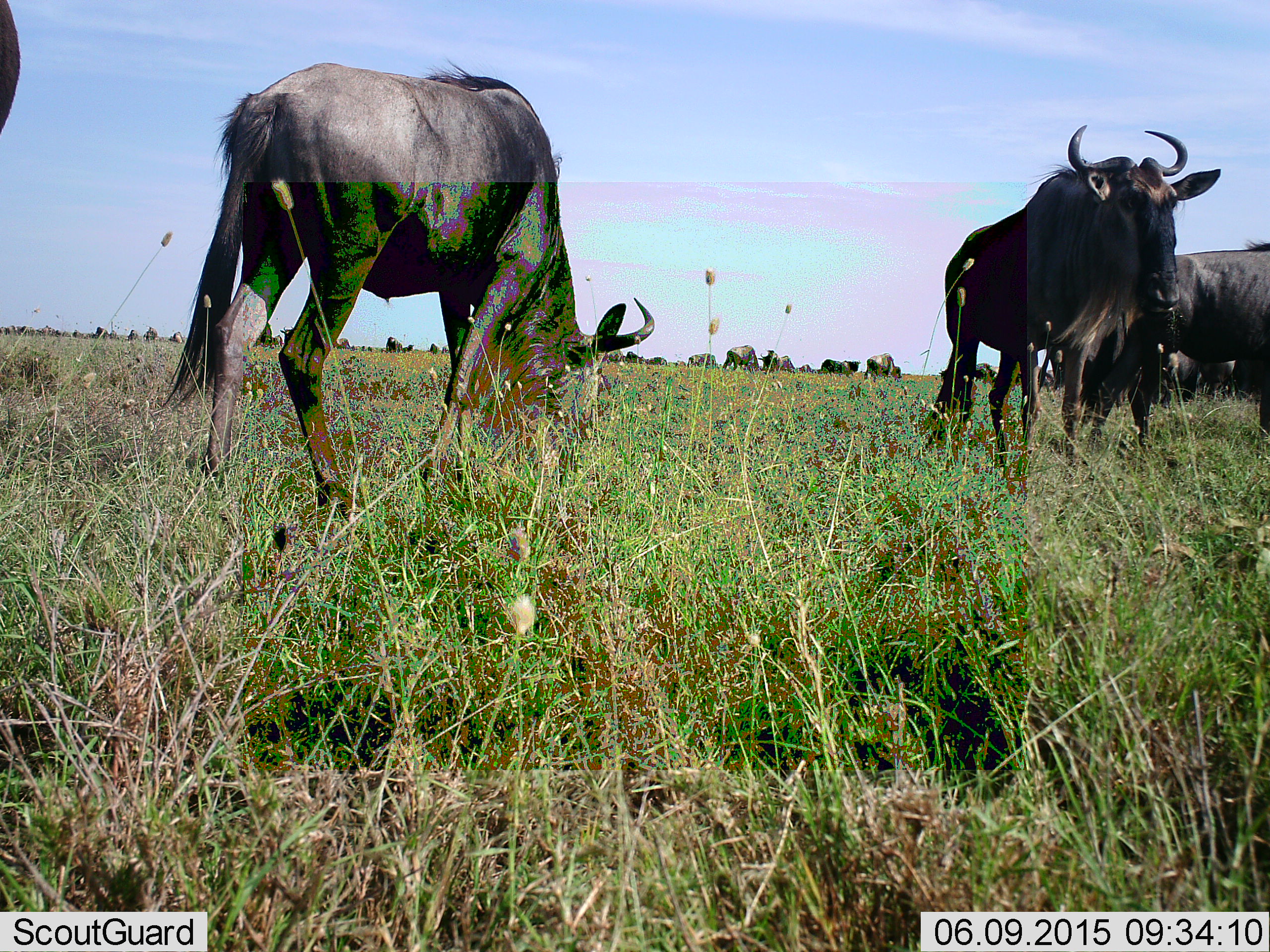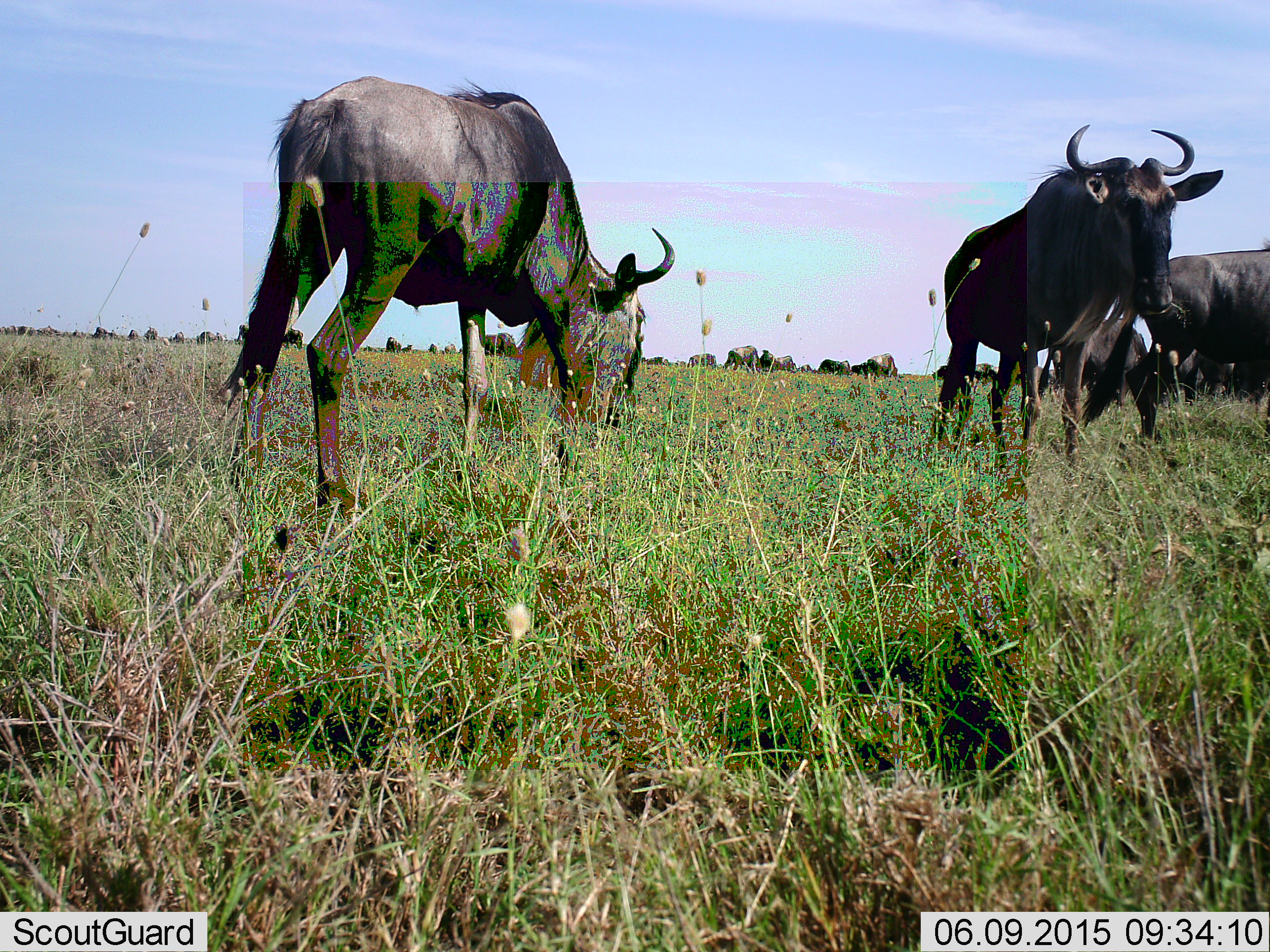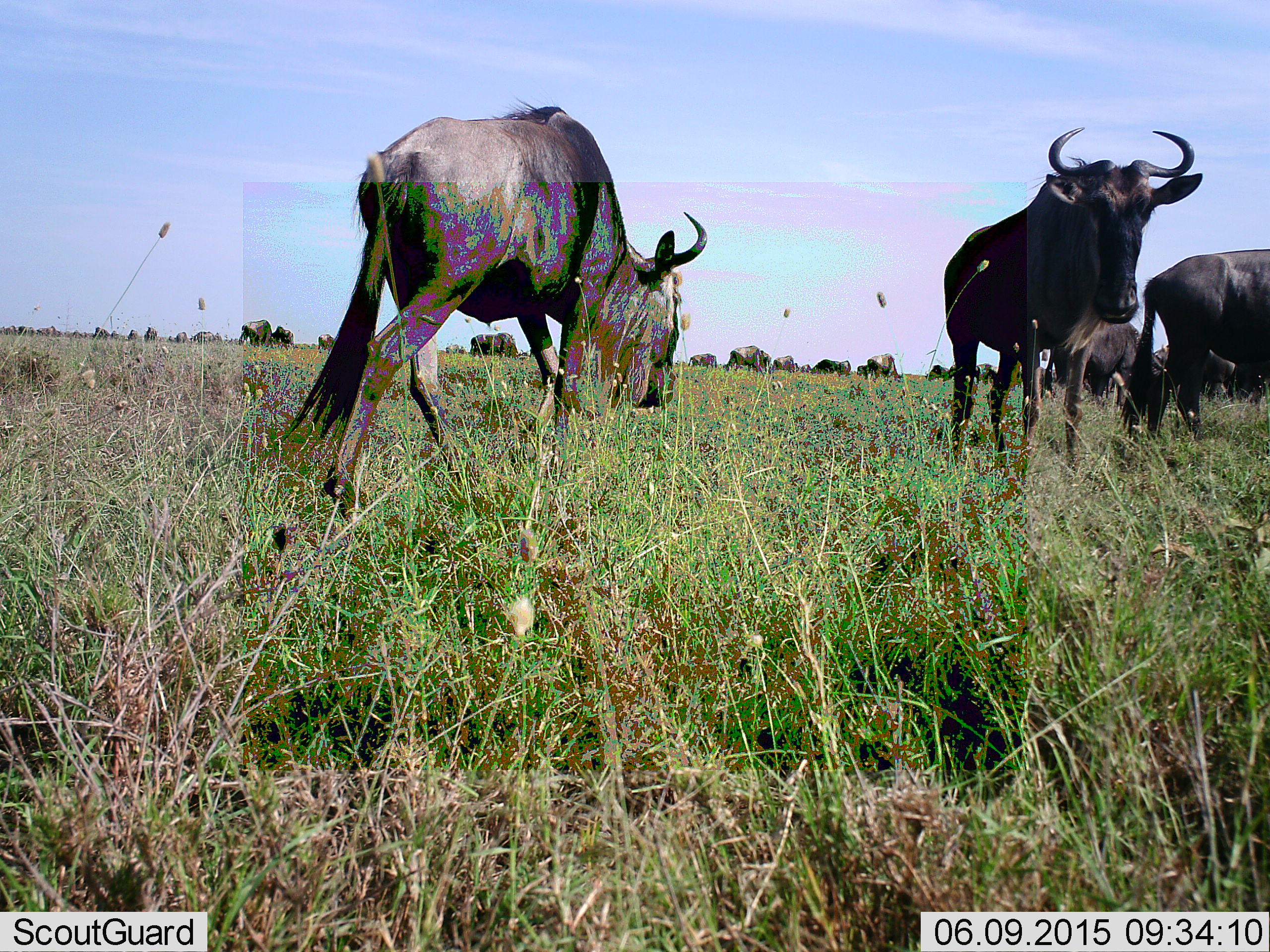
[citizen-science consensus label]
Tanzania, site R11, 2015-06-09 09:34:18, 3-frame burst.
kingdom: Animalia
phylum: Chordata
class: Mammalia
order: Artiodactyla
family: Bovidae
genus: Connochaetes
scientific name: Connochaetes taurinus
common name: blue wildebeest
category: wildebeest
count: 11-50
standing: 70%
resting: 0%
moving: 20%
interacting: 0%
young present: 0%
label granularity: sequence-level